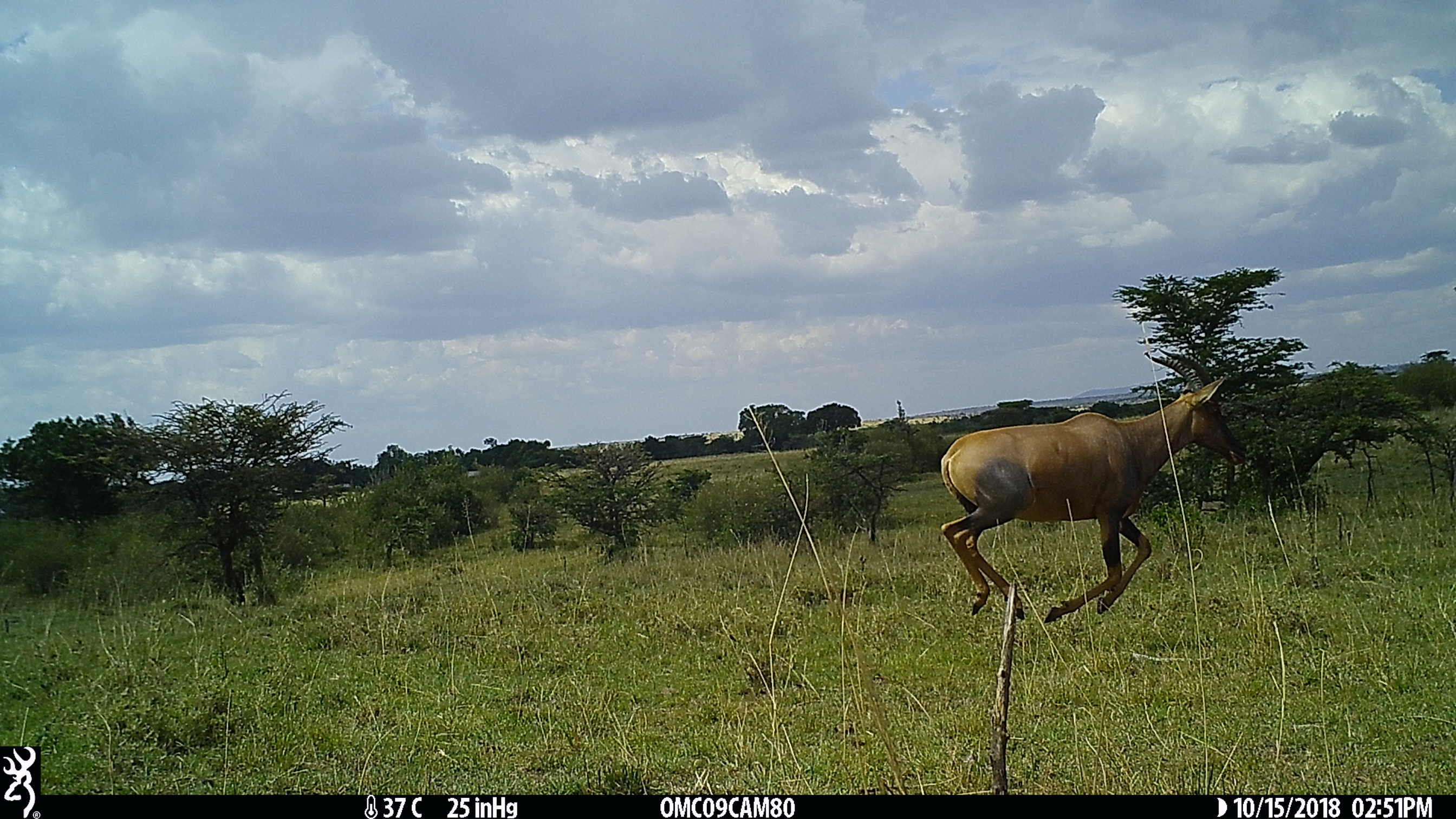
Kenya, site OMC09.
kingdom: Animalia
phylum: Chordata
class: Mammalia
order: Artiodactyla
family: Bovidae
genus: Damaliscus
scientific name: Damaliscus lunatus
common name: topi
Topi (Damaliscus lunatus).